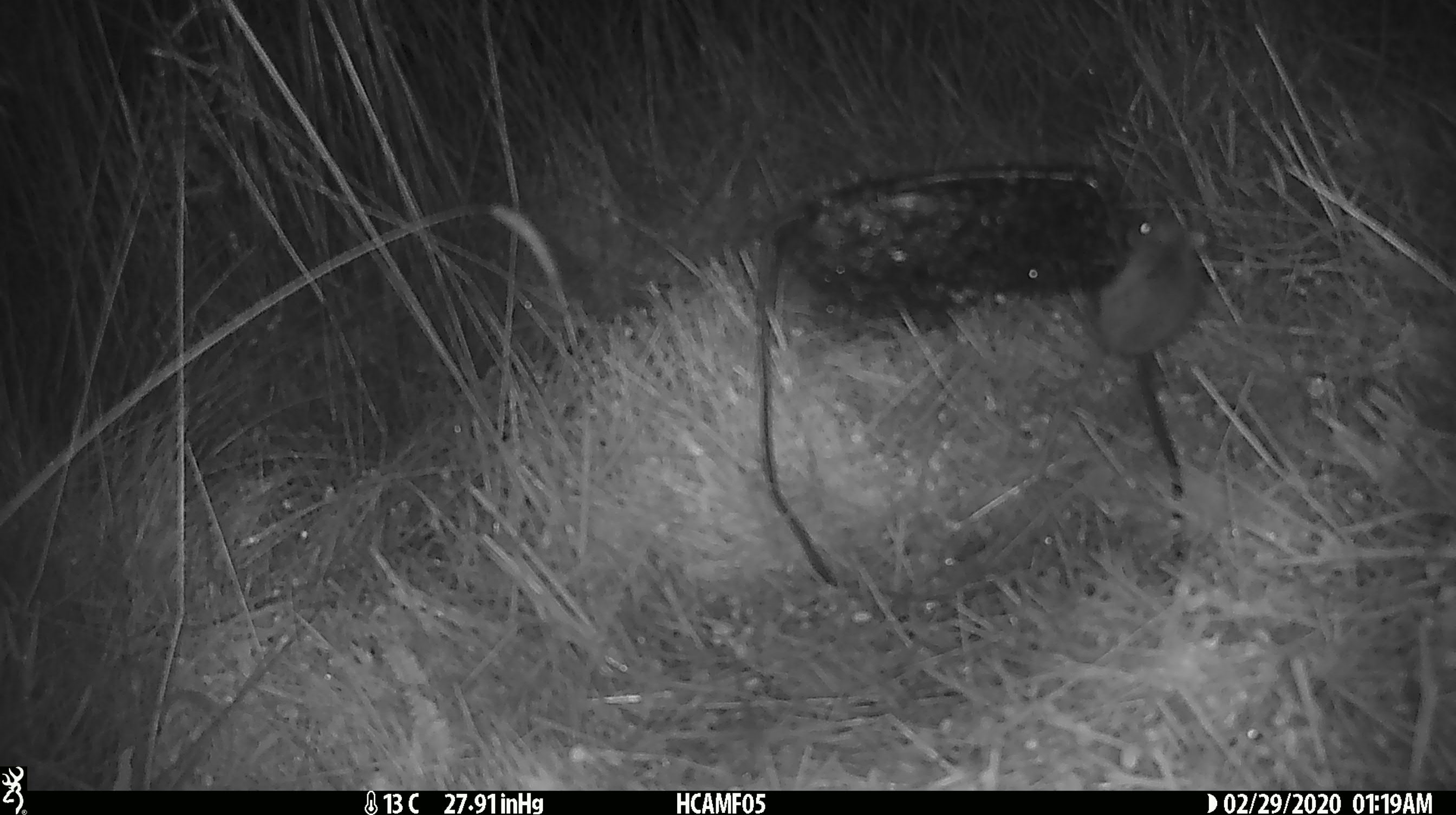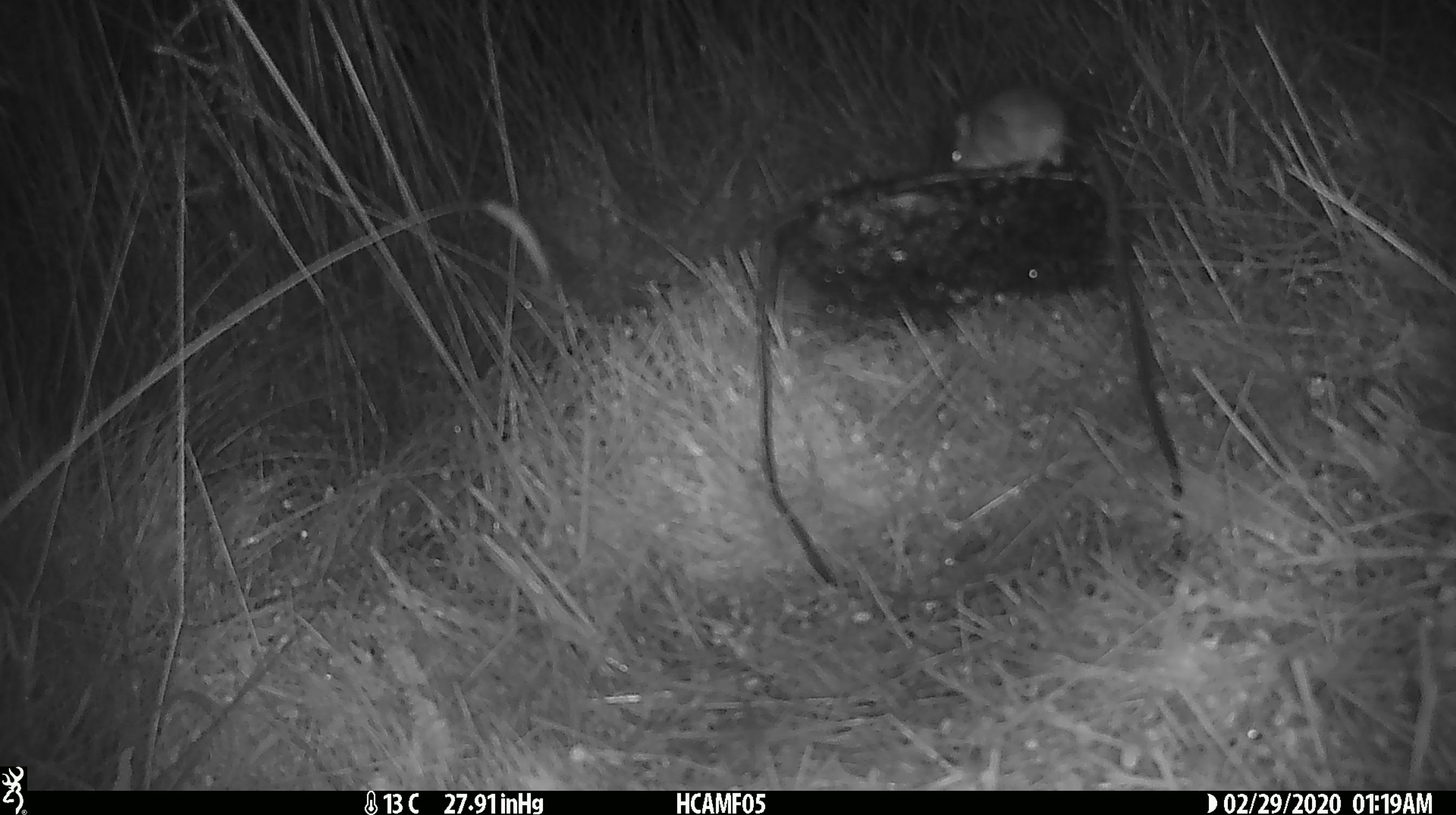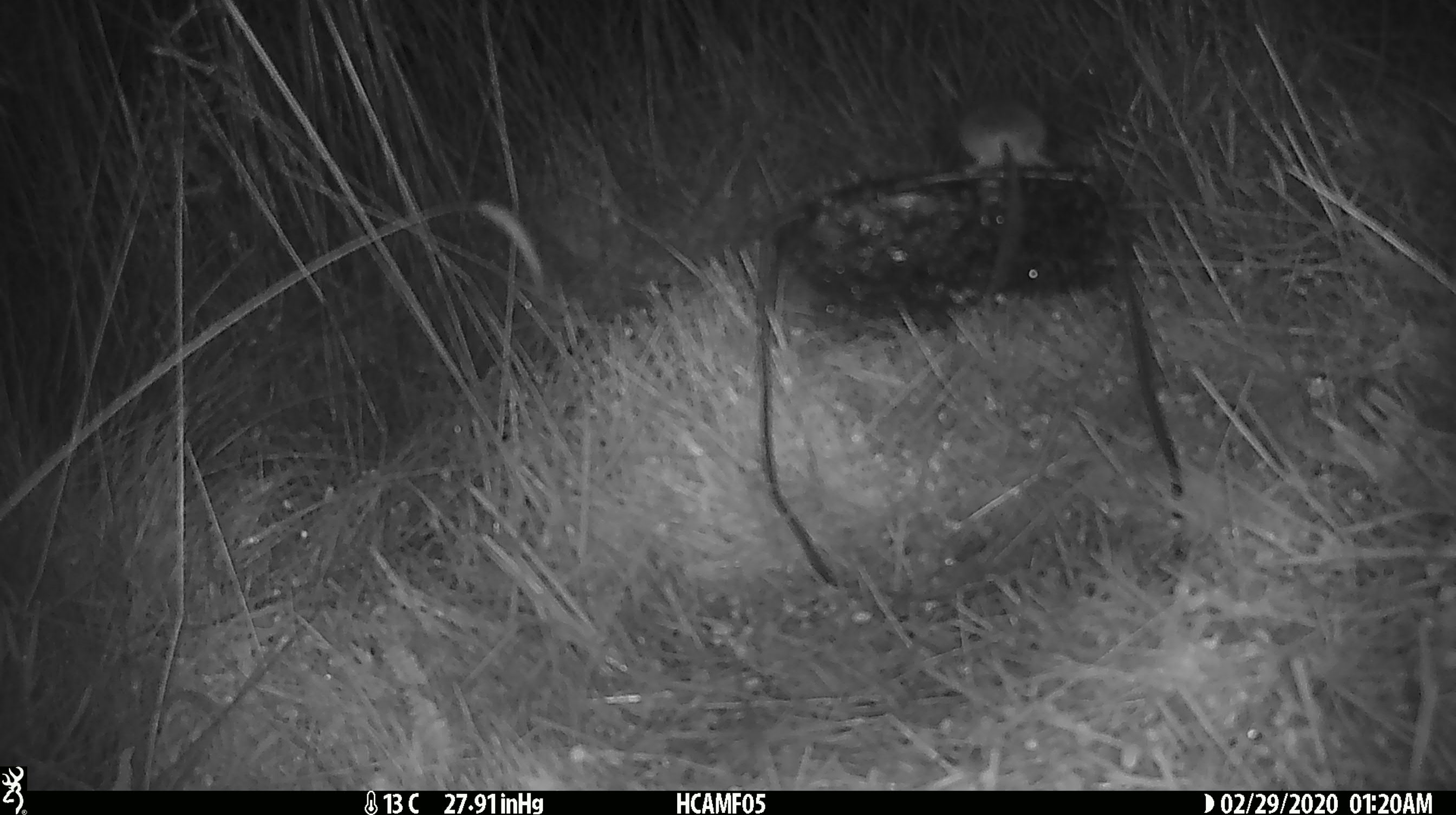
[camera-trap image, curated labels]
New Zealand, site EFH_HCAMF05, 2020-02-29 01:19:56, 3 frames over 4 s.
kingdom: Animalia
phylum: Chordata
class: Mammalia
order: Rodentia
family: Muridae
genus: Mus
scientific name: Mus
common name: mouse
Mouse (Mus).